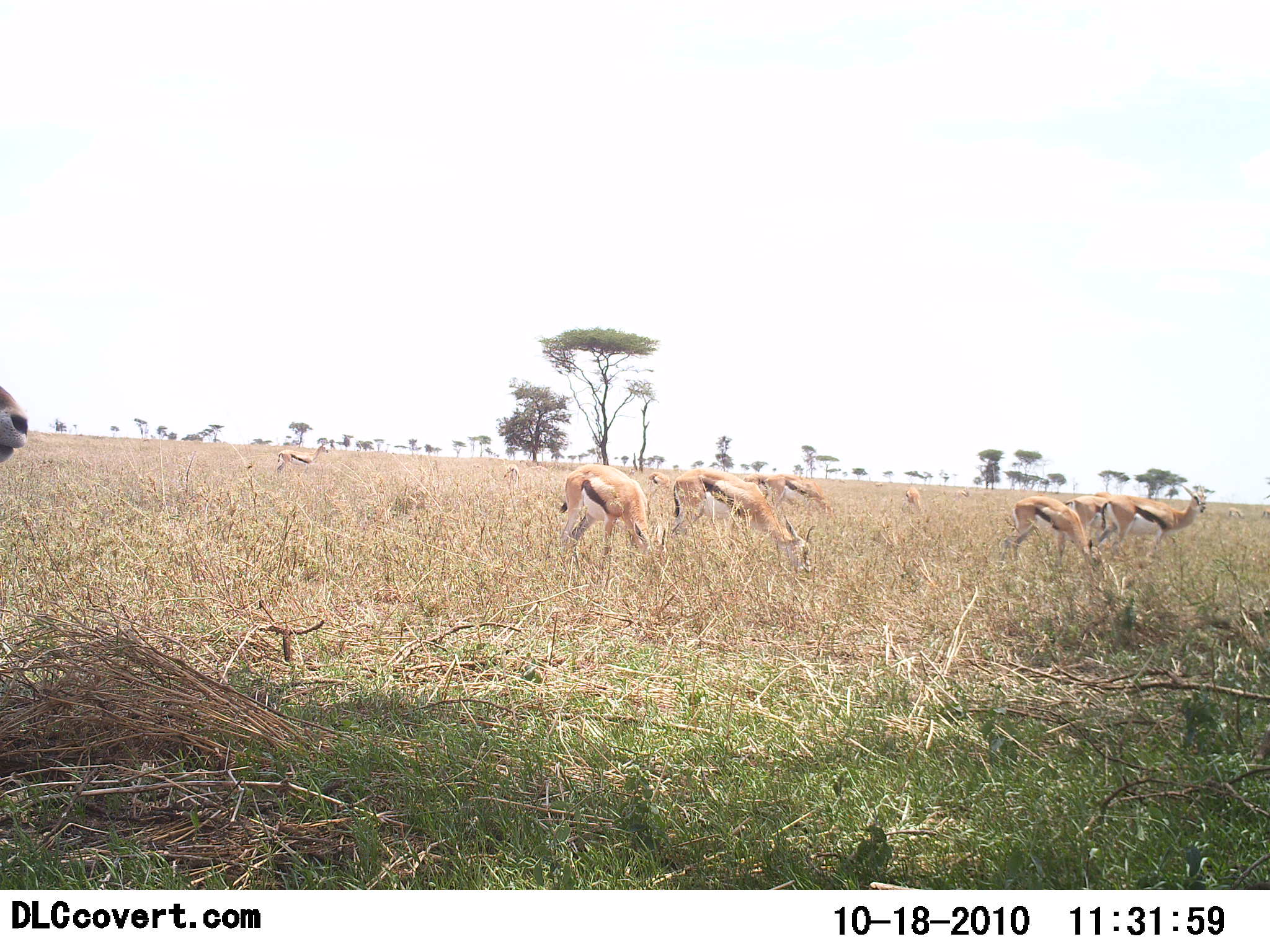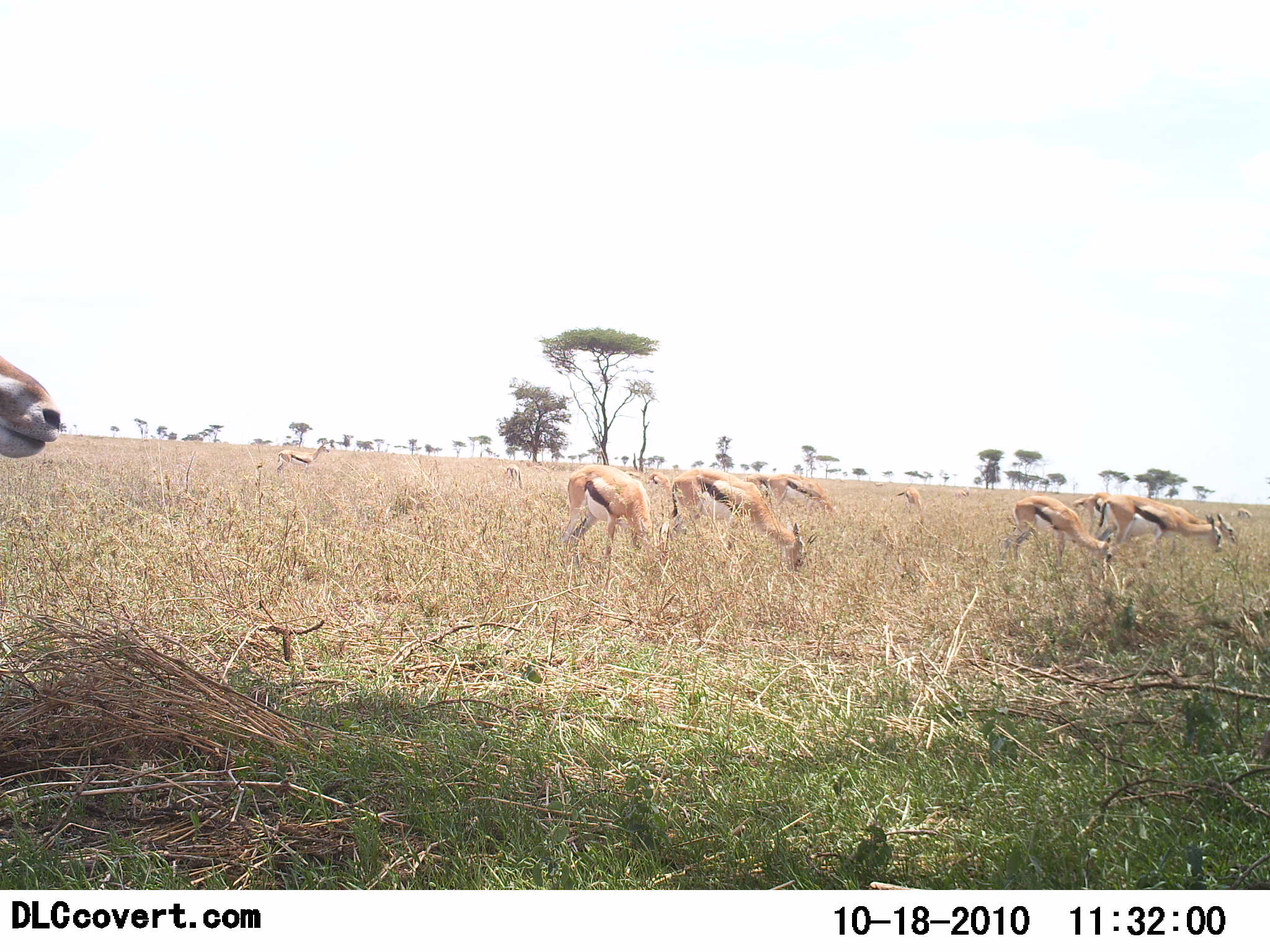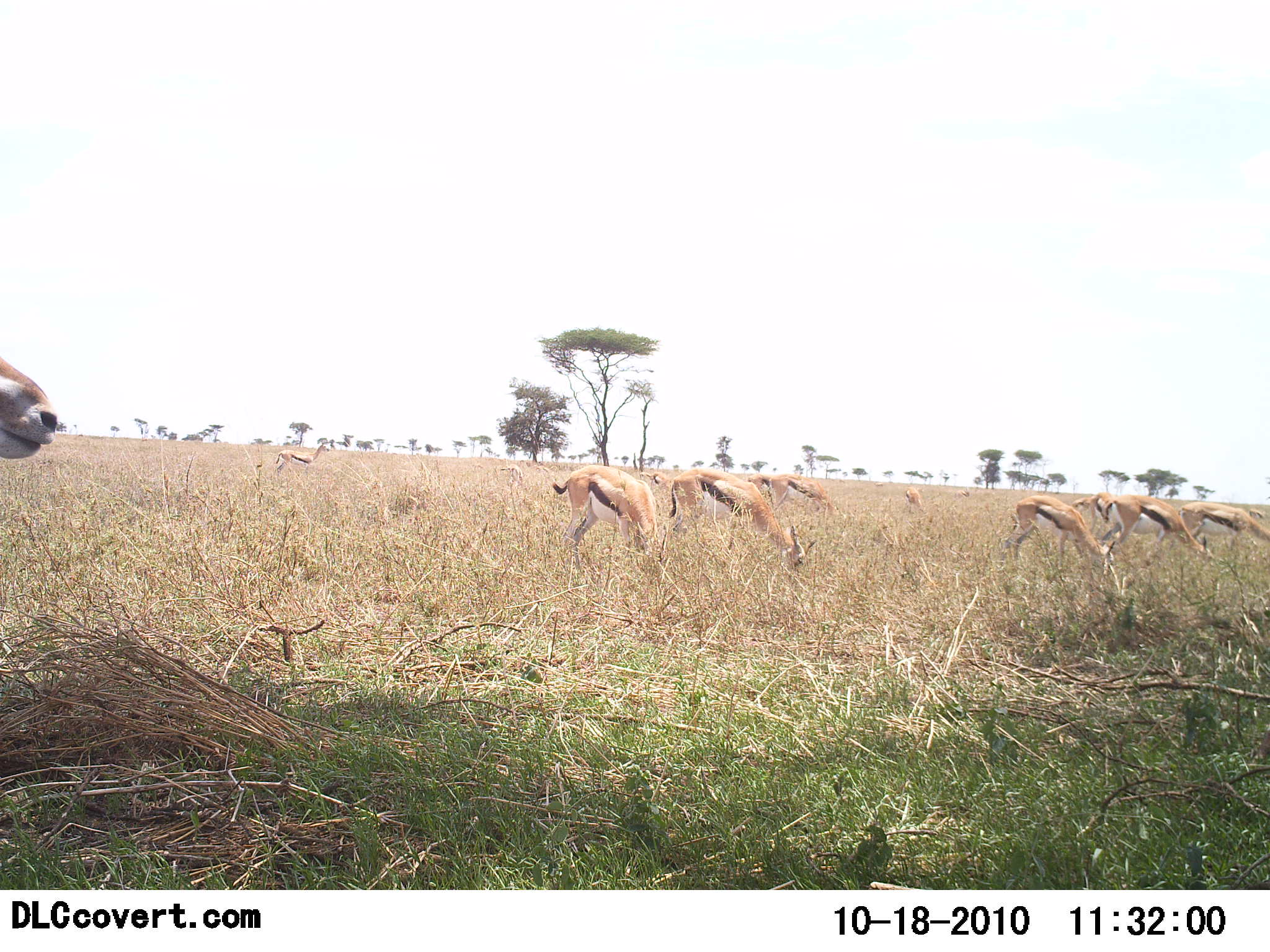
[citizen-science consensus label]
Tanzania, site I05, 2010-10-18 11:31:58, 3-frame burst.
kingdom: Animalia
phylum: Chordata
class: Mammalia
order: Artiodactyla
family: Bovidae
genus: Eudorcas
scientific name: Eudorcas thomsonii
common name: thomson's gazelle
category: gazellethomsons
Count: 11-50.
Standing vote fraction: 58%.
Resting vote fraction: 8%.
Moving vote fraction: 33%.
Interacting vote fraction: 8%.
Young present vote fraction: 0%.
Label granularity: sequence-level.